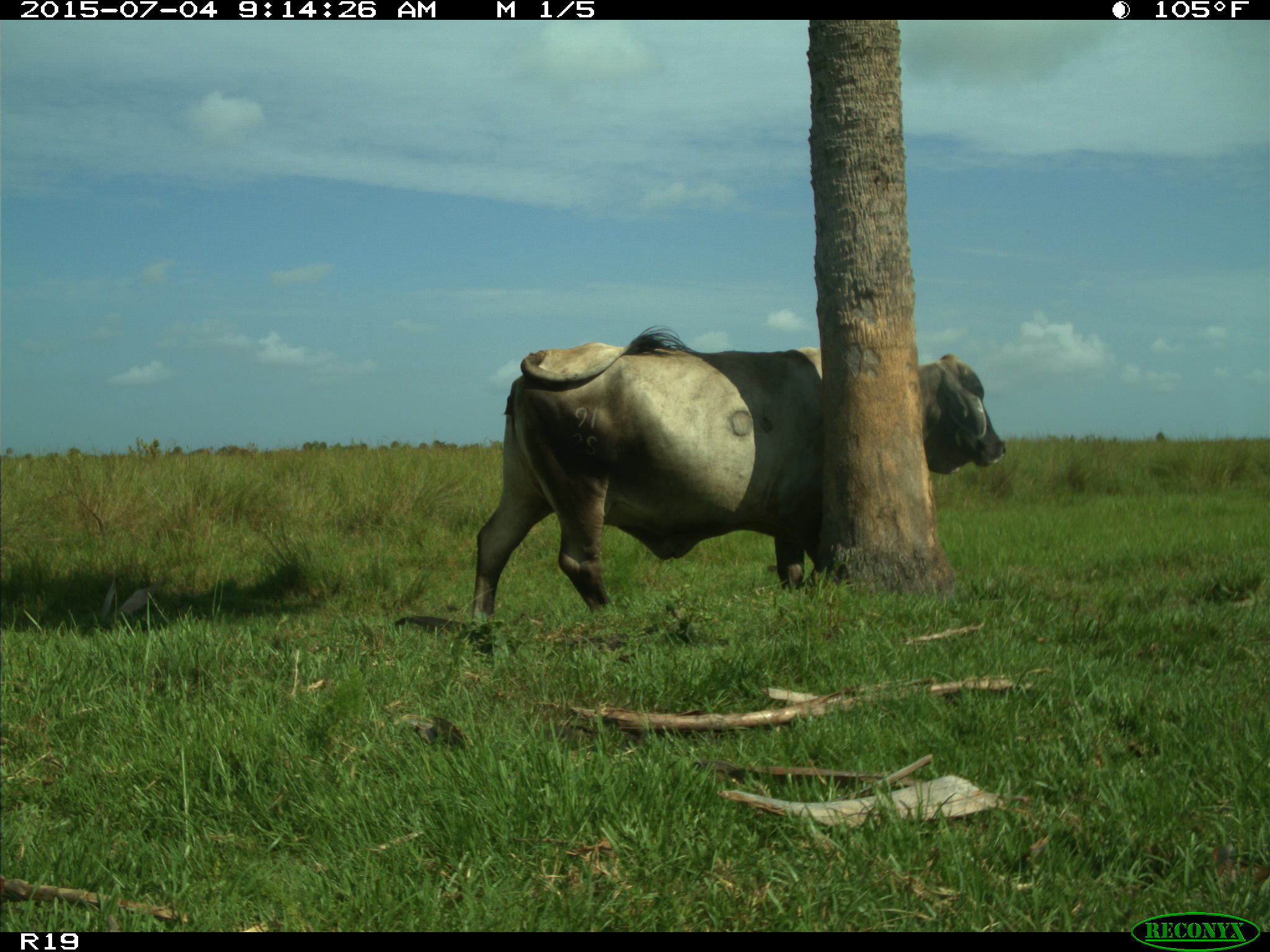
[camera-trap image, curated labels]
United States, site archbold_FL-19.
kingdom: Animalia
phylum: Chordata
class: Mammalia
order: Artiodactyla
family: Bovidae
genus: Bos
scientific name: Bos taurus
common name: domestic cow